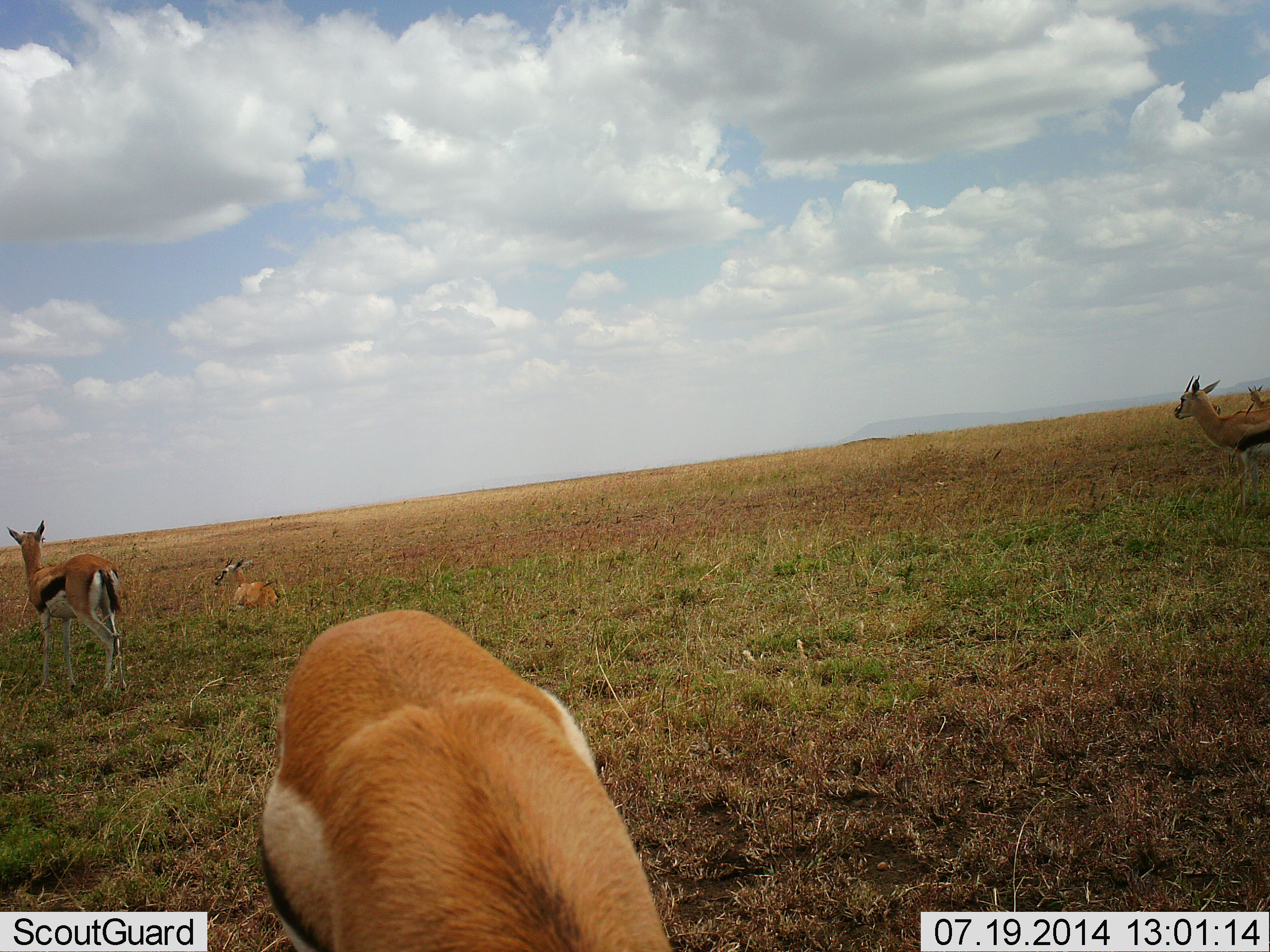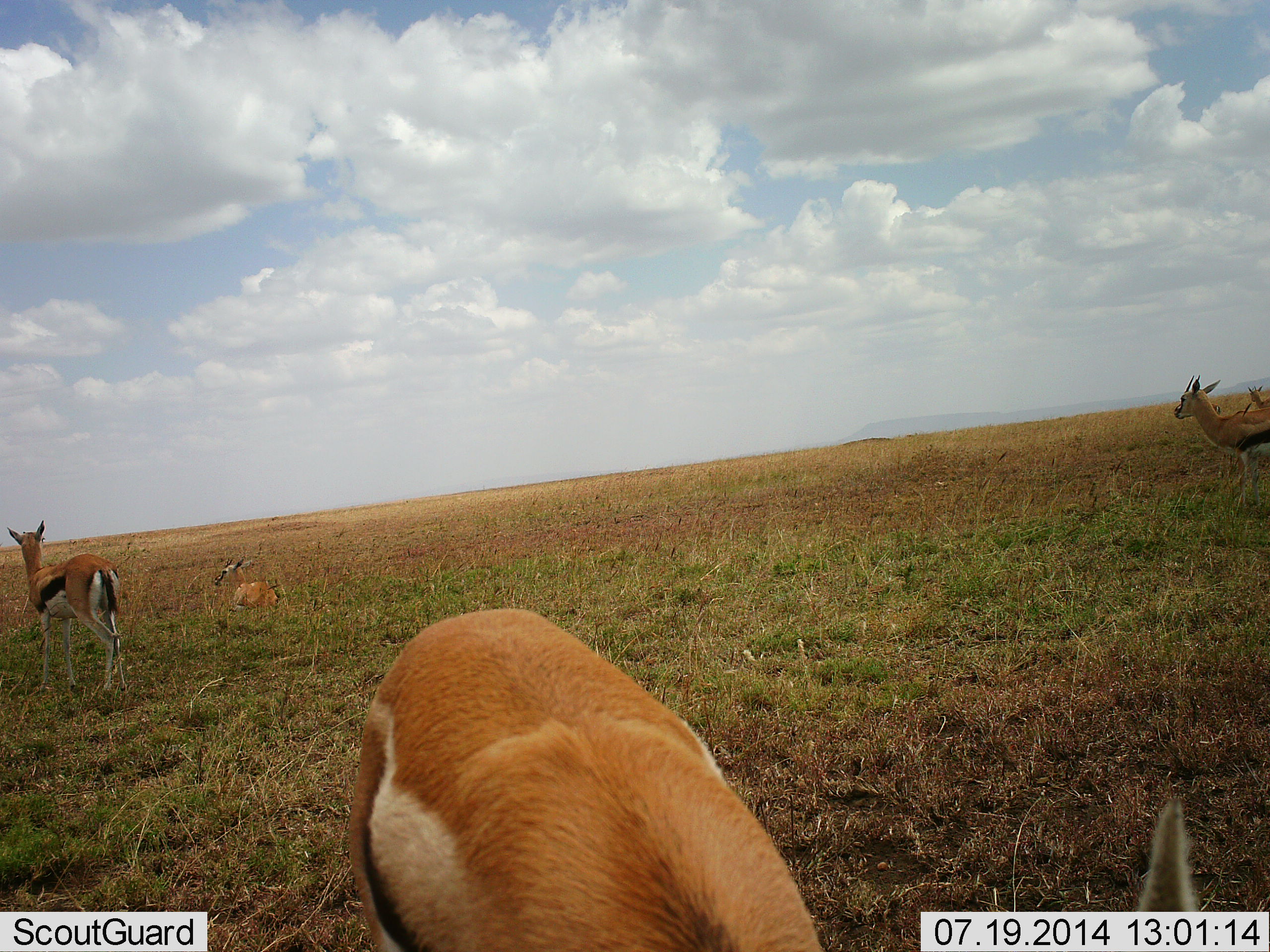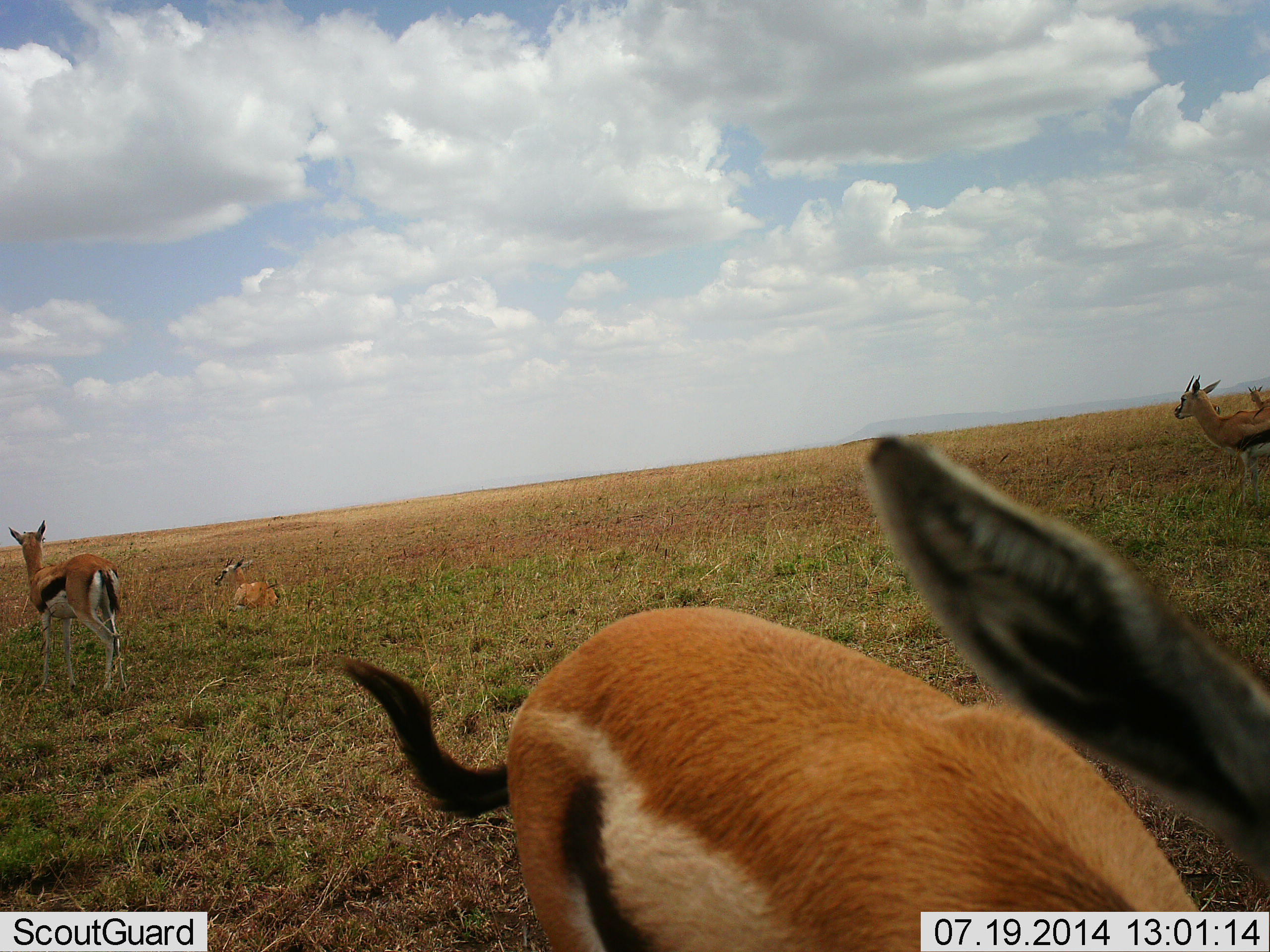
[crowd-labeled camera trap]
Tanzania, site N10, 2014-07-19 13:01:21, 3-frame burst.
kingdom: Animalia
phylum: Chordata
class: Mammalia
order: Artiodactyla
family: Bovidae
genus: Eudorcas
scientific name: Eudorcas thomsonii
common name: thomson's gazelle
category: gazellethomsons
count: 5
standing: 90%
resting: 70%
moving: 40%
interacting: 10%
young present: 0%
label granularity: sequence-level